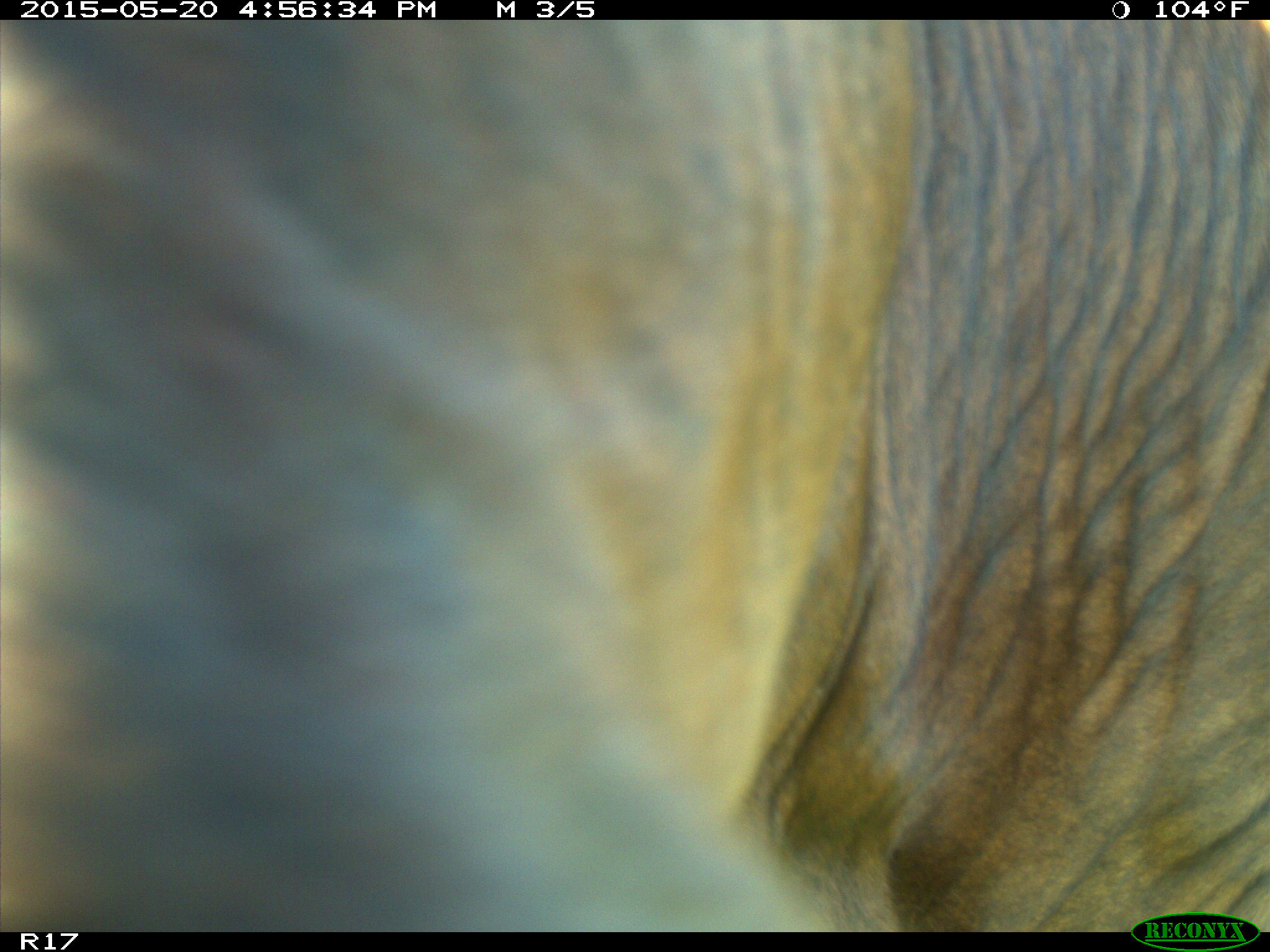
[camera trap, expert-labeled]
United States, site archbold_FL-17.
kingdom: Animalia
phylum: Chordata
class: Mammalia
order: Artiodactyla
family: Bovidae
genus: Bos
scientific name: Bos taurus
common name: domestic cow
Bos taurus (domestic cow).